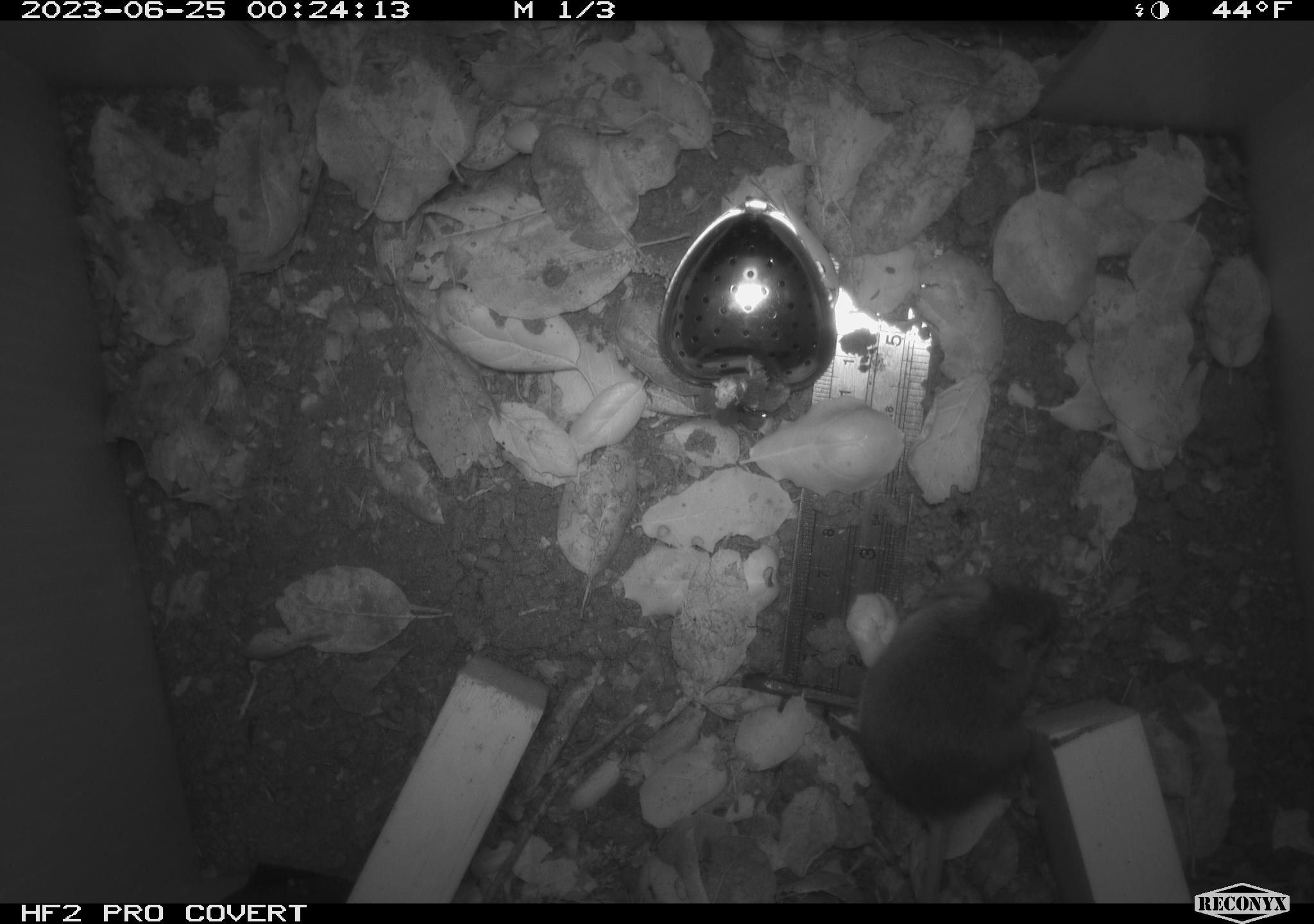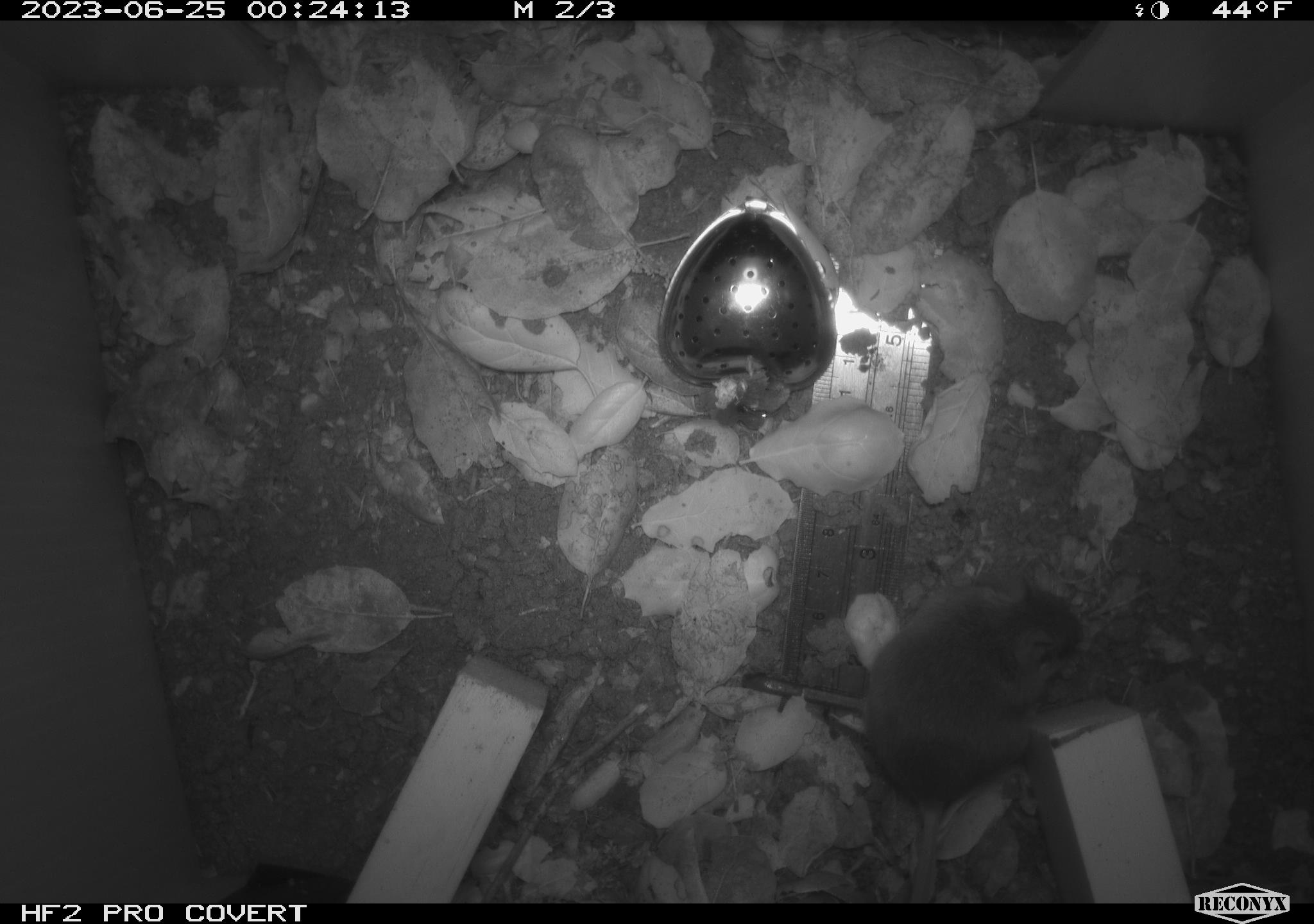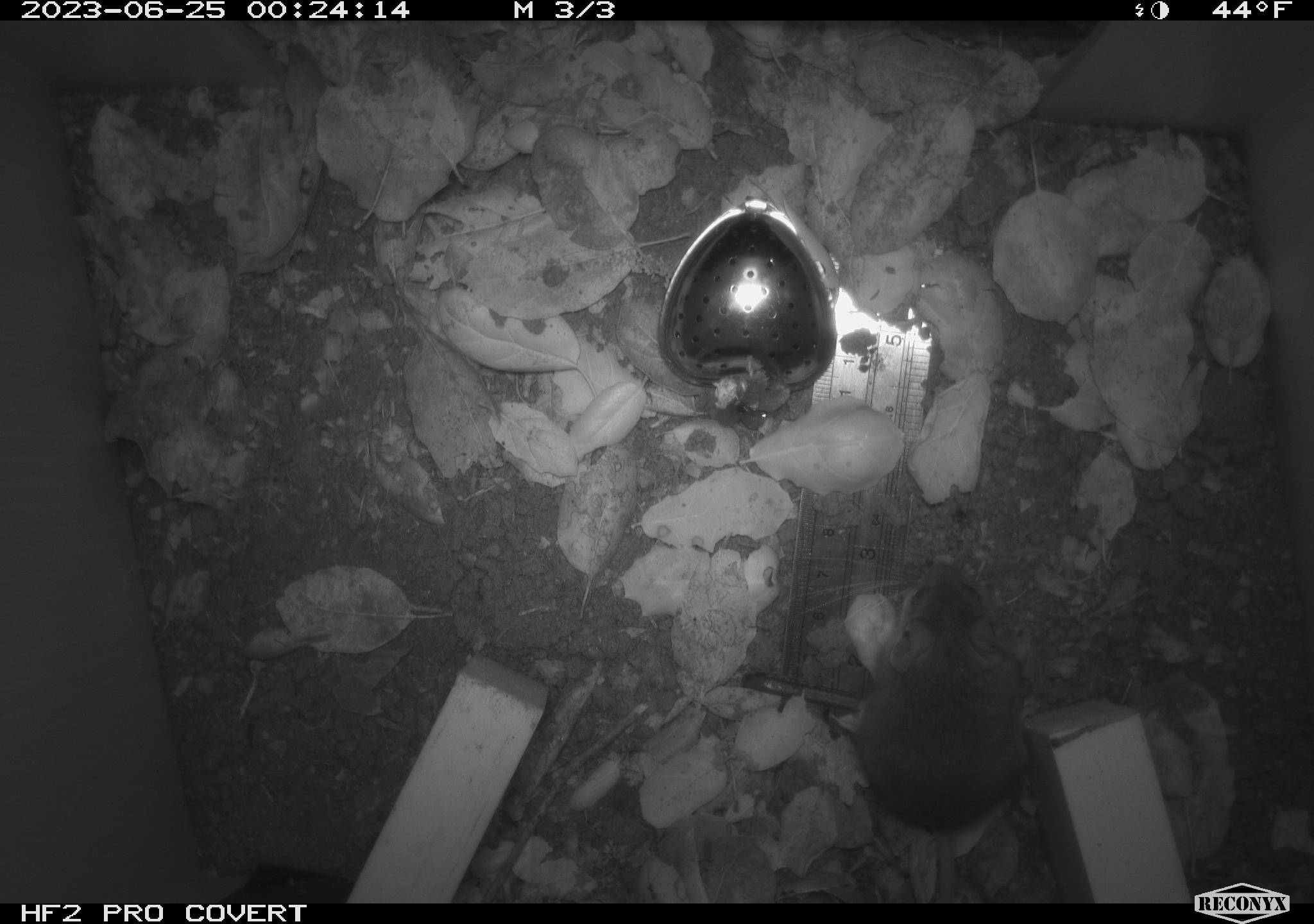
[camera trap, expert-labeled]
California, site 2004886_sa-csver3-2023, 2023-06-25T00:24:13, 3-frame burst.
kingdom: Animalia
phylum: Chordata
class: Mammalia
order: Rodentia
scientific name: Rodentia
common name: mouse species